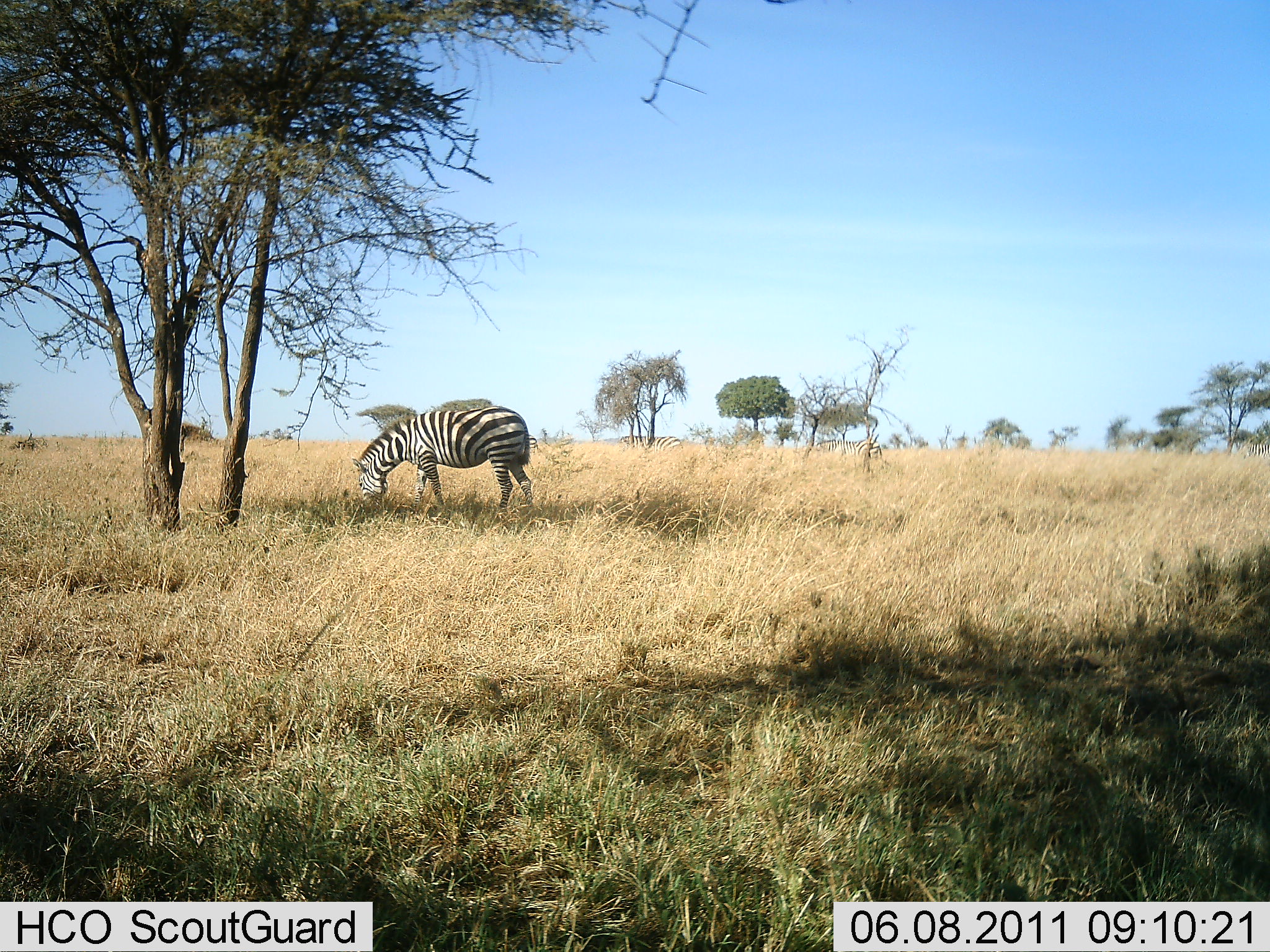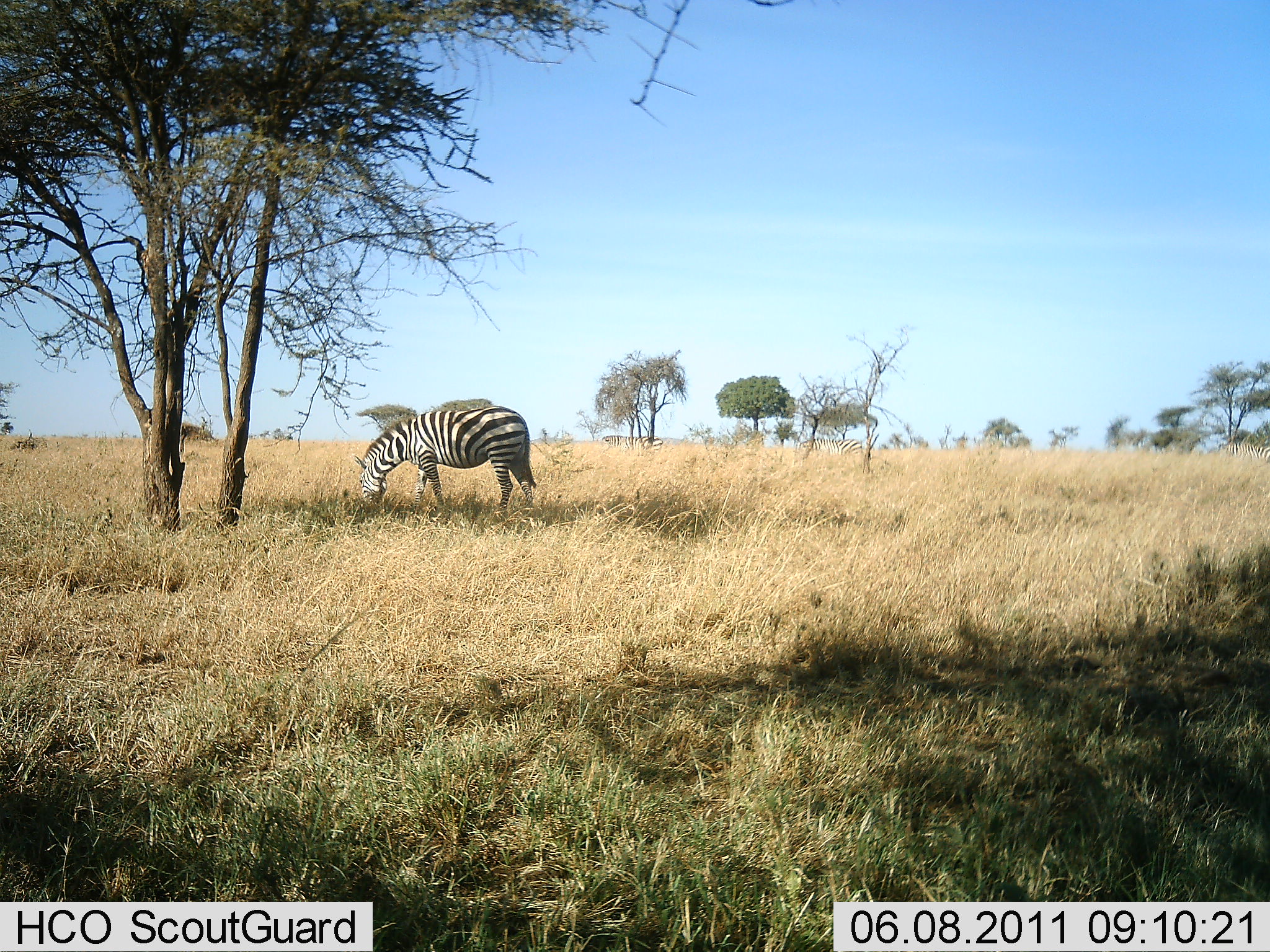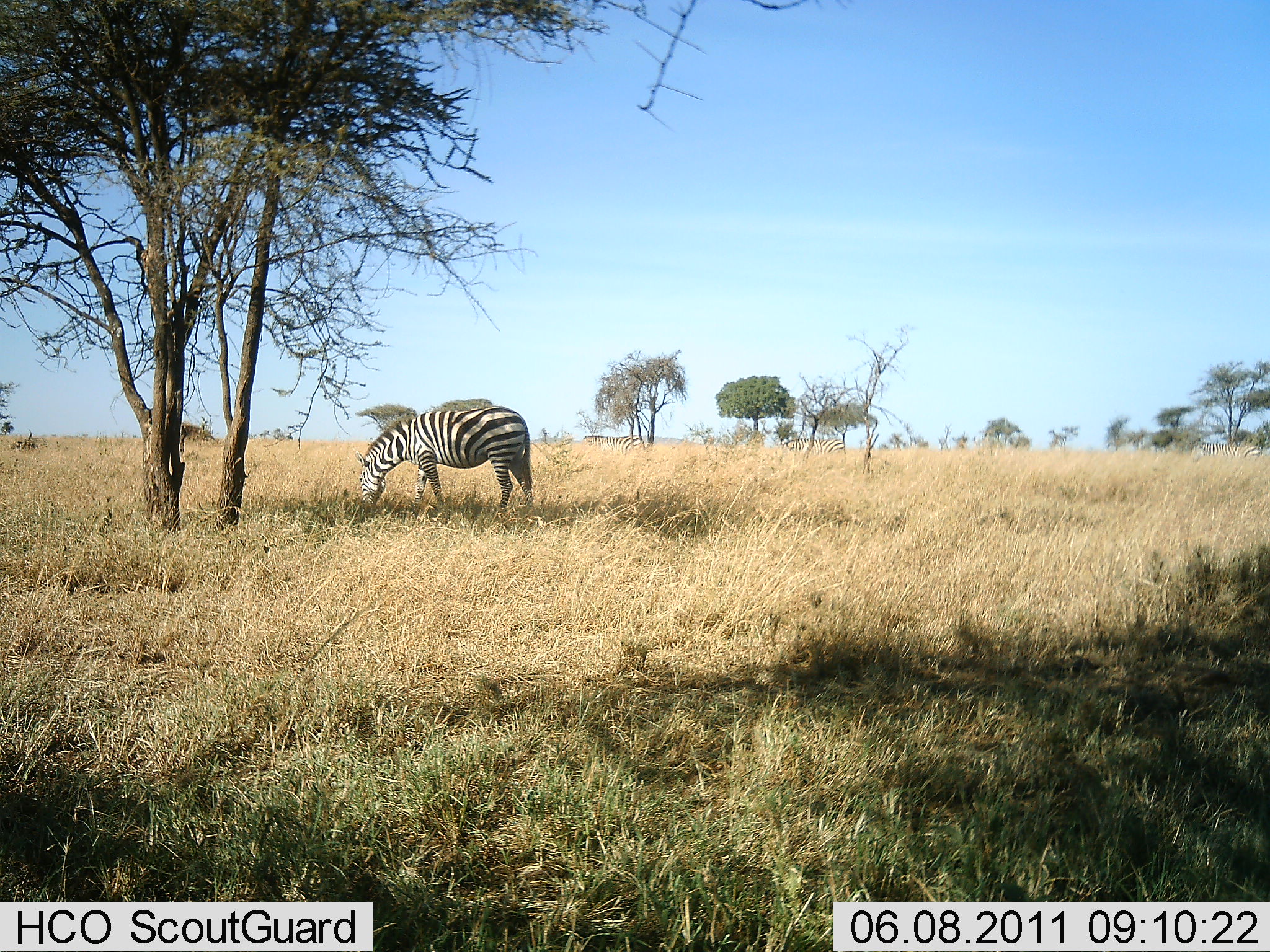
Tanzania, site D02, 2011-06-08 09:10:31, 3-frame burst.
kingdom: Animalia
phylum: Chordata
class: Mammalia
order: Perissodactyla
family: Equidae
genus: Equus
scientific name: Equus quagga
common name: plains zebra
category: zebra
Zebra (plains zebra) (Equus quagga), count 1. Behavior (volunteer vote fractions): standing 0%, resting 0%, moving 18%, interacting 0%. Young present (vote fraction): 0%. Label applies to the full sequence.